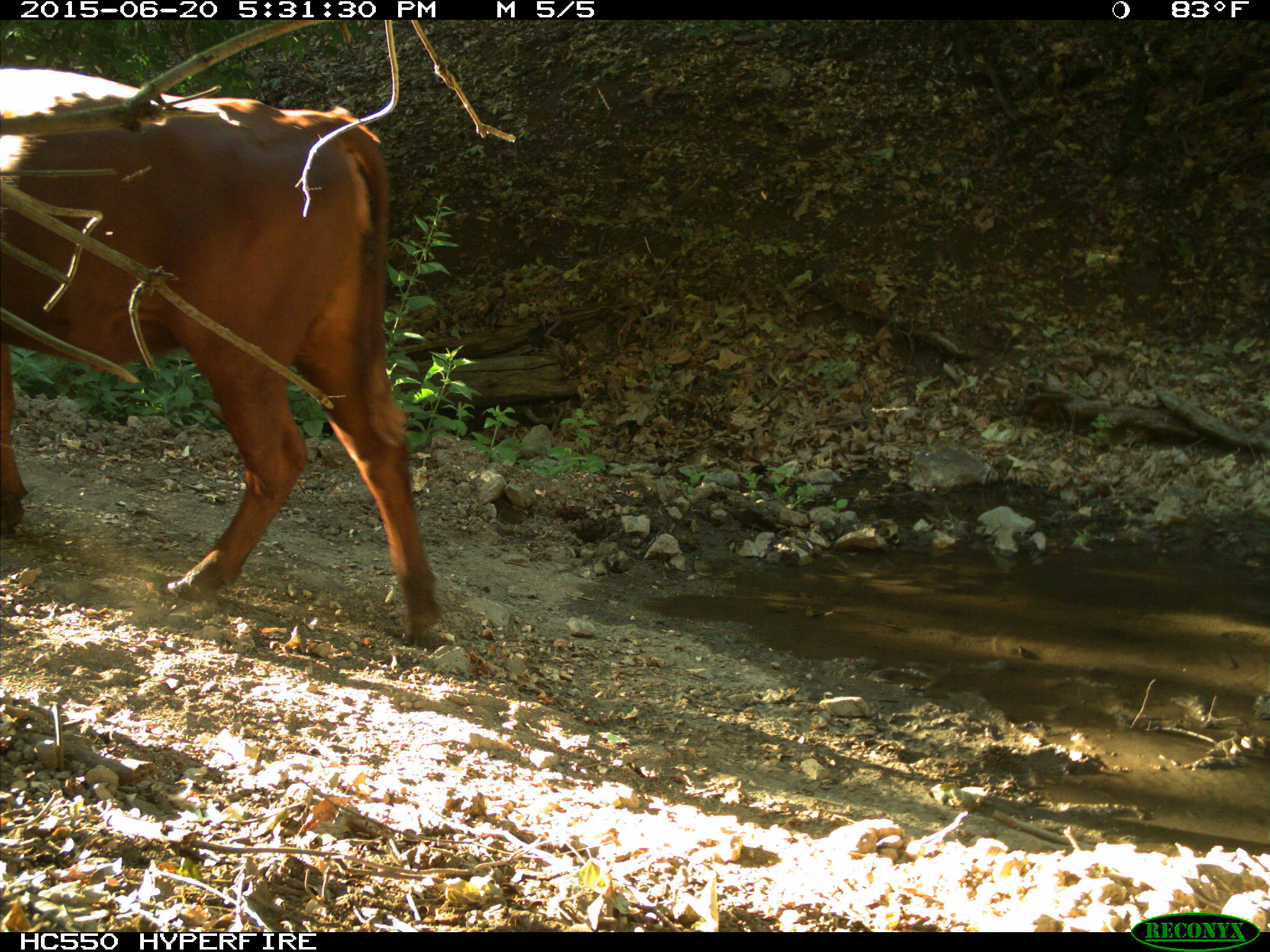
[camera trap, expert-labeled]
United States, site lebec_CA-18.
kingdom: Animalia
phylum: Chordata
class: Mammalia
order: Artiodactyla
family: Bovidae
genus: Bos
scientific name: Bos taurus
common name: domestic cow